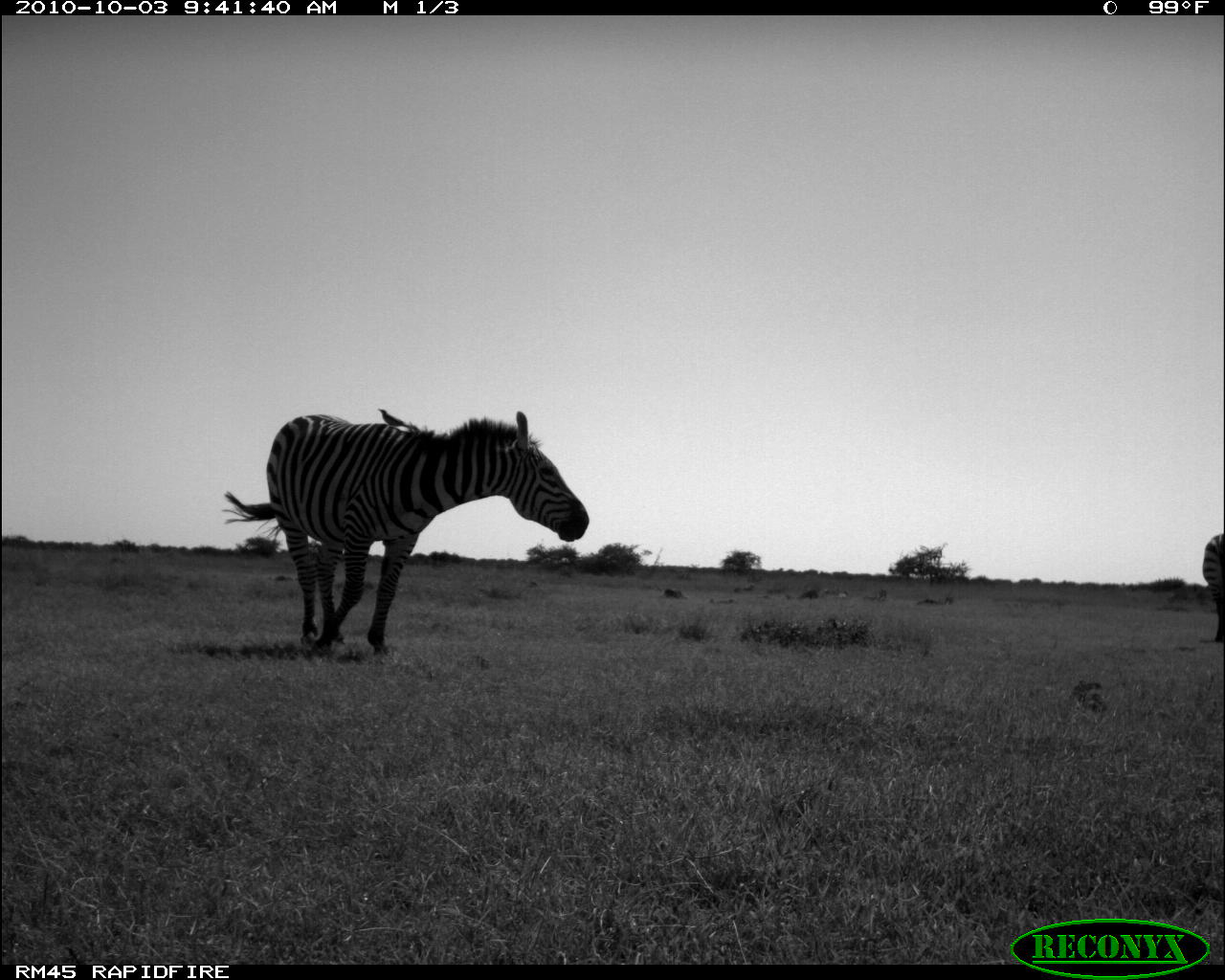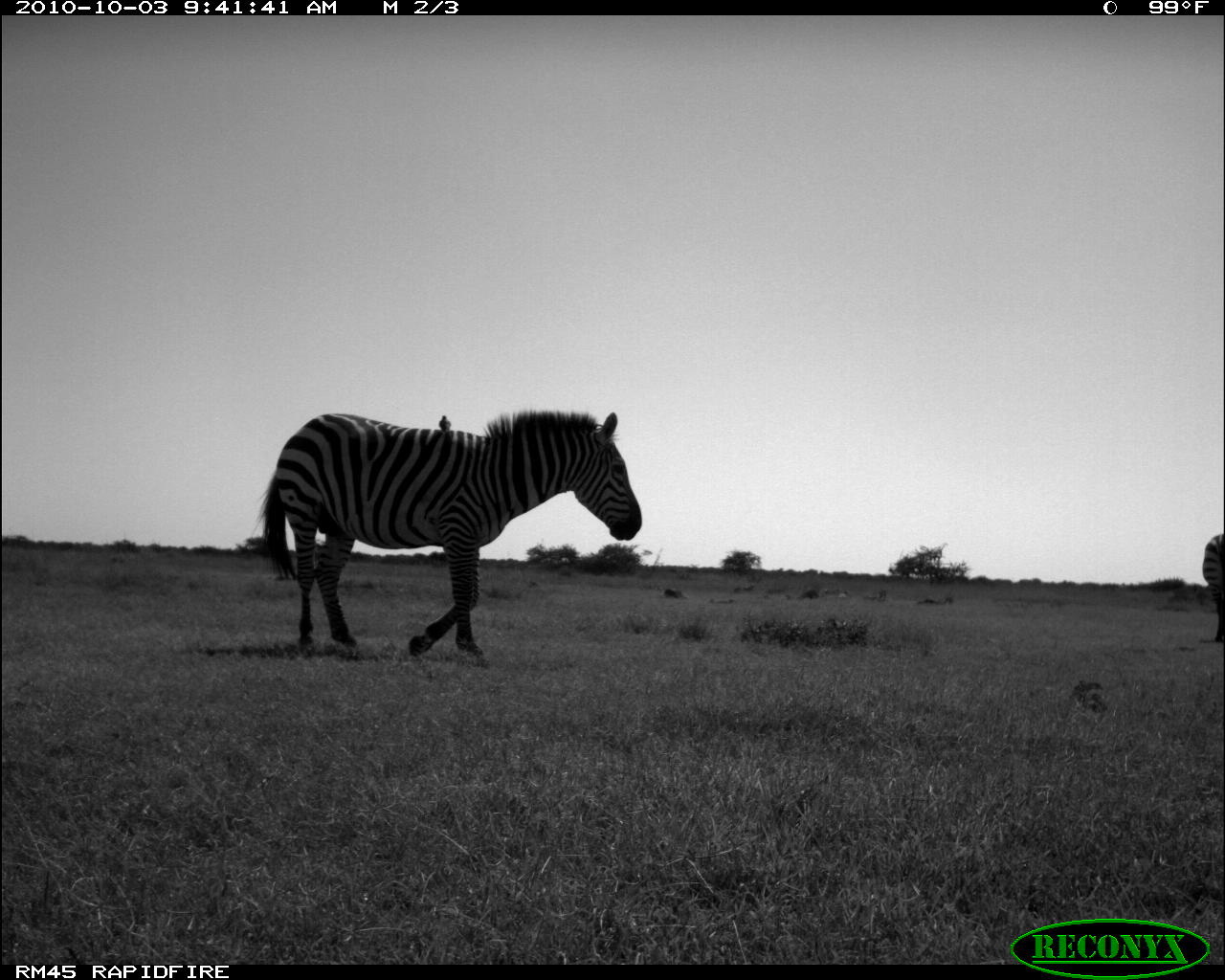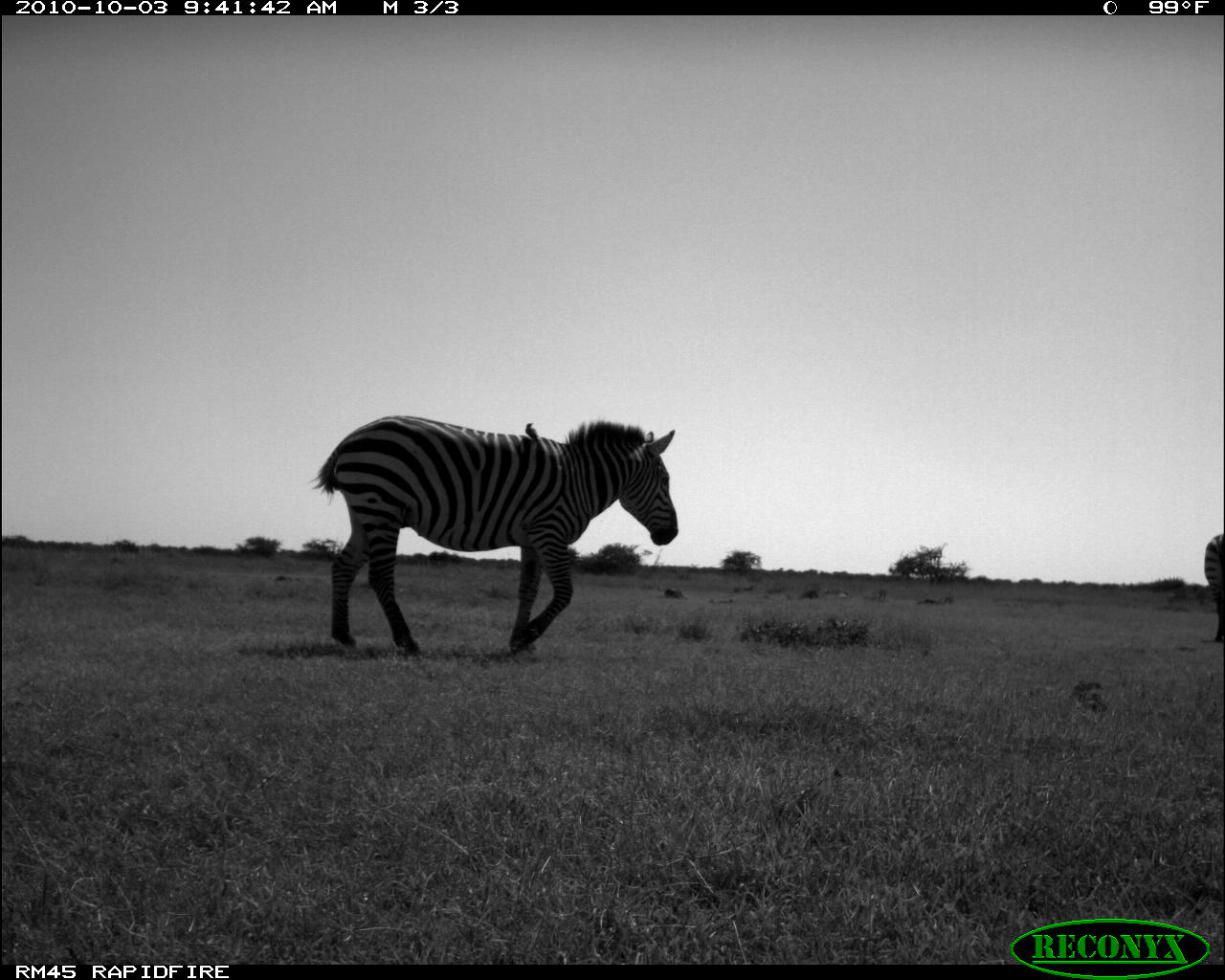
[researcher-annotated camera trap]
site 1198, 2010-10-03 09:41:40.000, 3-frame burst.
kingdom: Animalia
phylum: Chordata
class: Mammalia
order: Perissodactyla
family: Equidae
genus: Equus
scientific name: Equus quagga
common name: plains zebra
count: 2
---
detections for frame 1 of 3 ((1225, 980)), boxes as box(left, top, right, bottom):
equus quagga: box(223, 403, 590, 653); box(1201, 525, 1225, 642); box(379, 409, 417, 428)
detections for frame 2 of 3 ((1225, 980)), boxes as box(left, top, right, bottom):
equus quagga: box(253, 406, 641, 660); box(1199, 523, 1225, 644); box(439, 415, 448, 432)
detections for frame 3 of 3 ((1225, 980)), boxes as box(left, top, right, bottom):
equus quagga: box(308, 414, 679, 658); box(1199, 525, 1225, 646); box(525, 423, 537, 442)